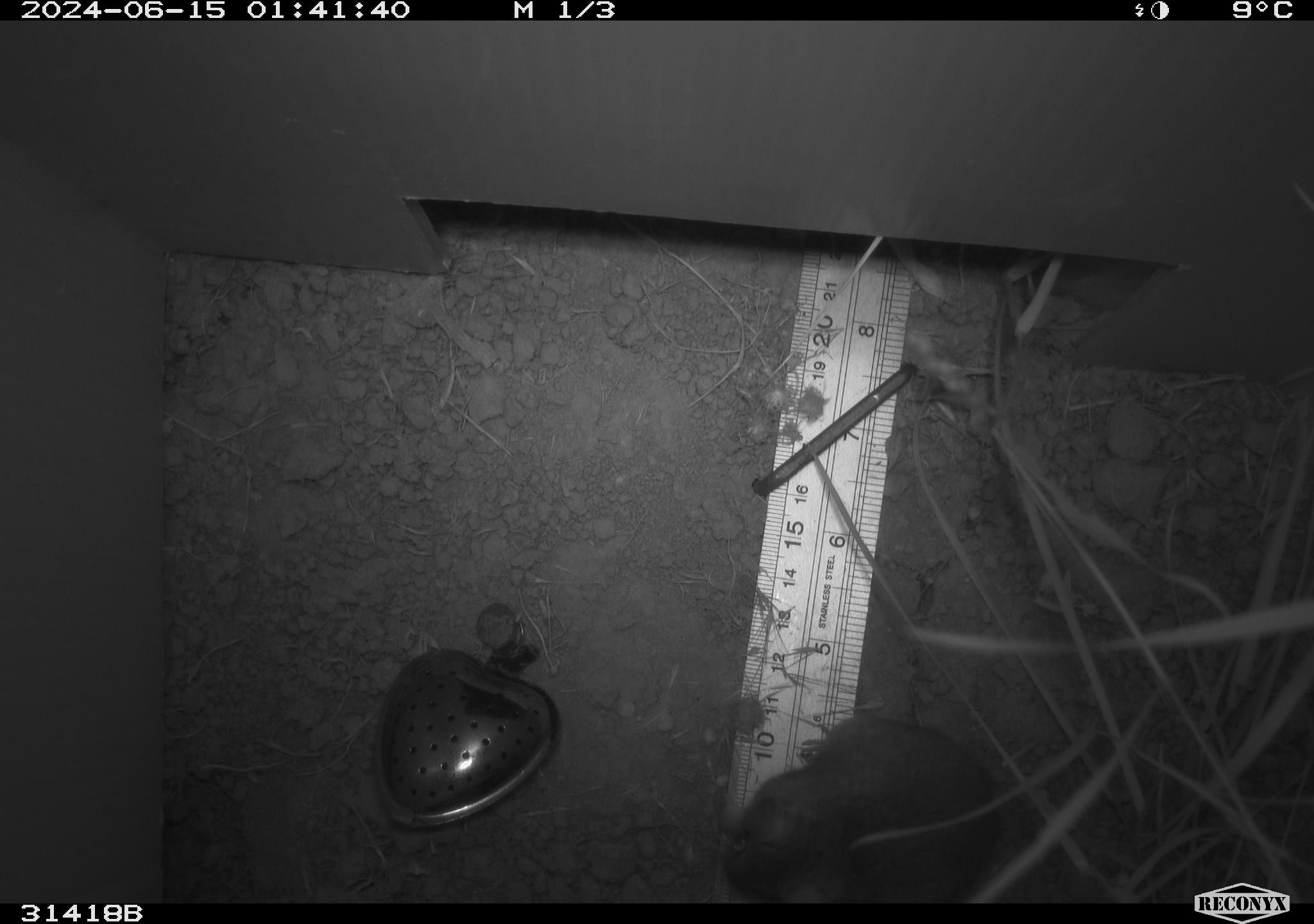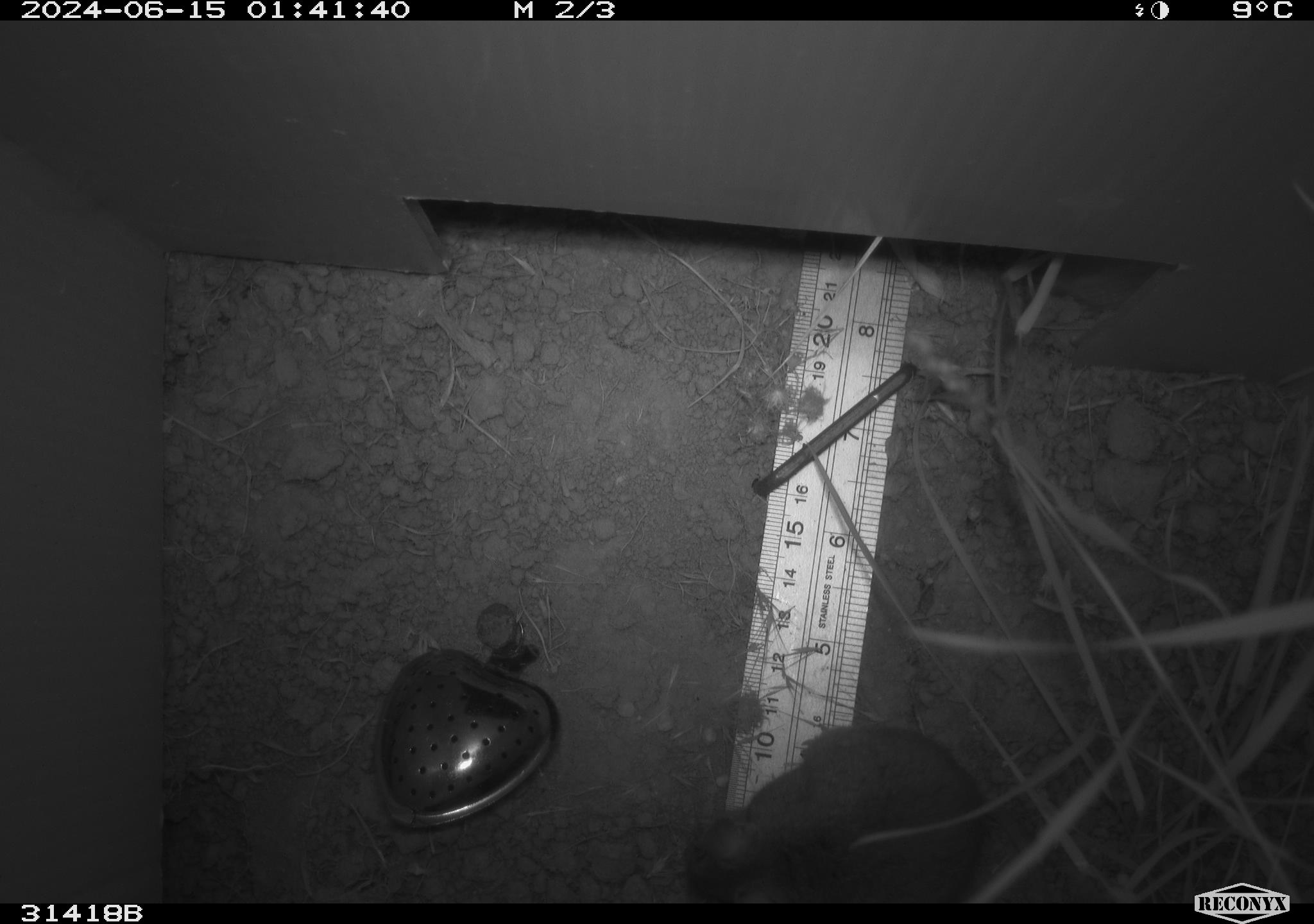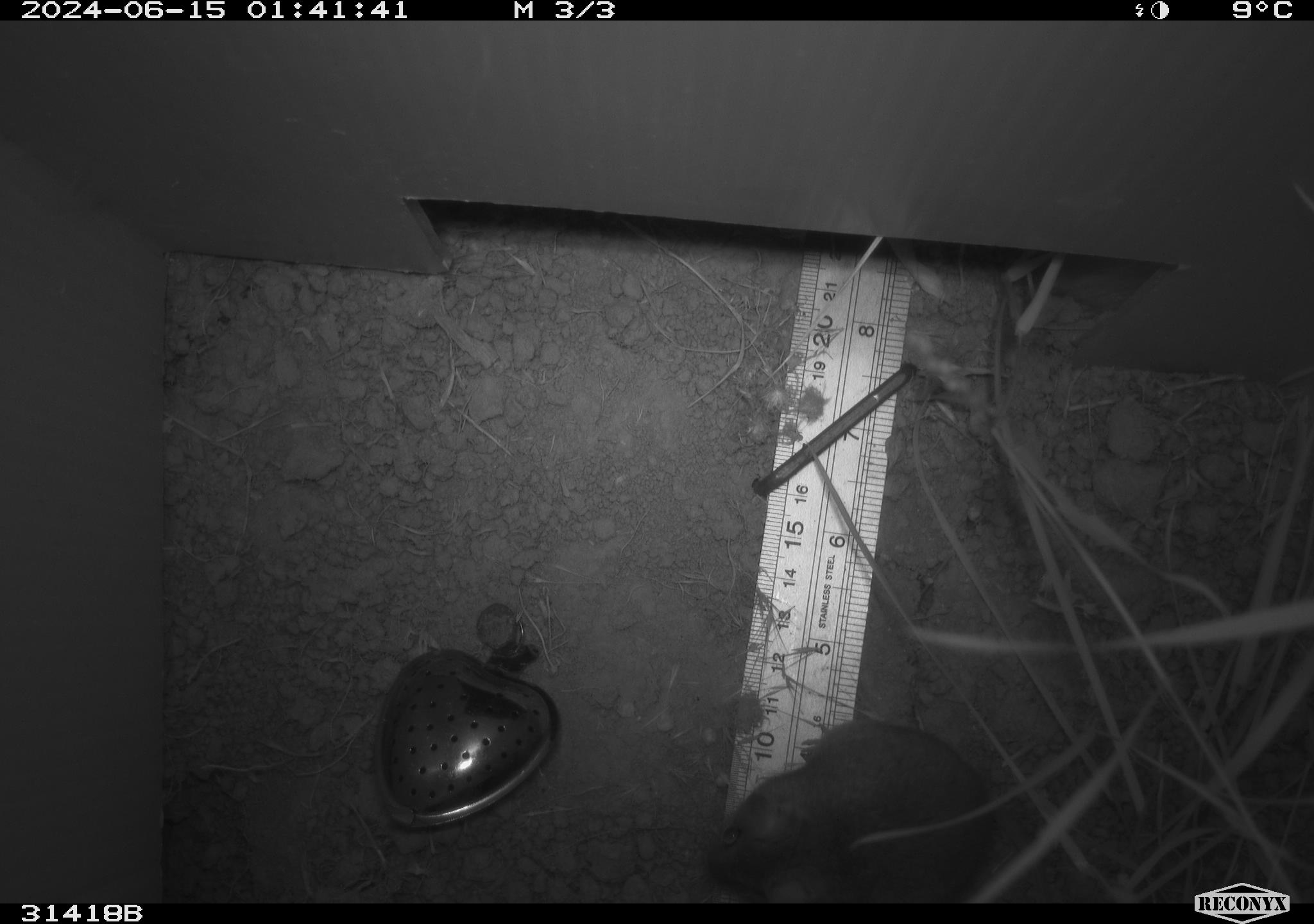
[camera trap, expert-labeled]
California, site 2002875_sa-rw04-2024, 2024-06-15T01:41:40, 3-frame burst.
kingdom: Animalia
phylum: Chordata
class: Mammalia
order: Rodentia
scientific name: Rodentia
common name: rodent